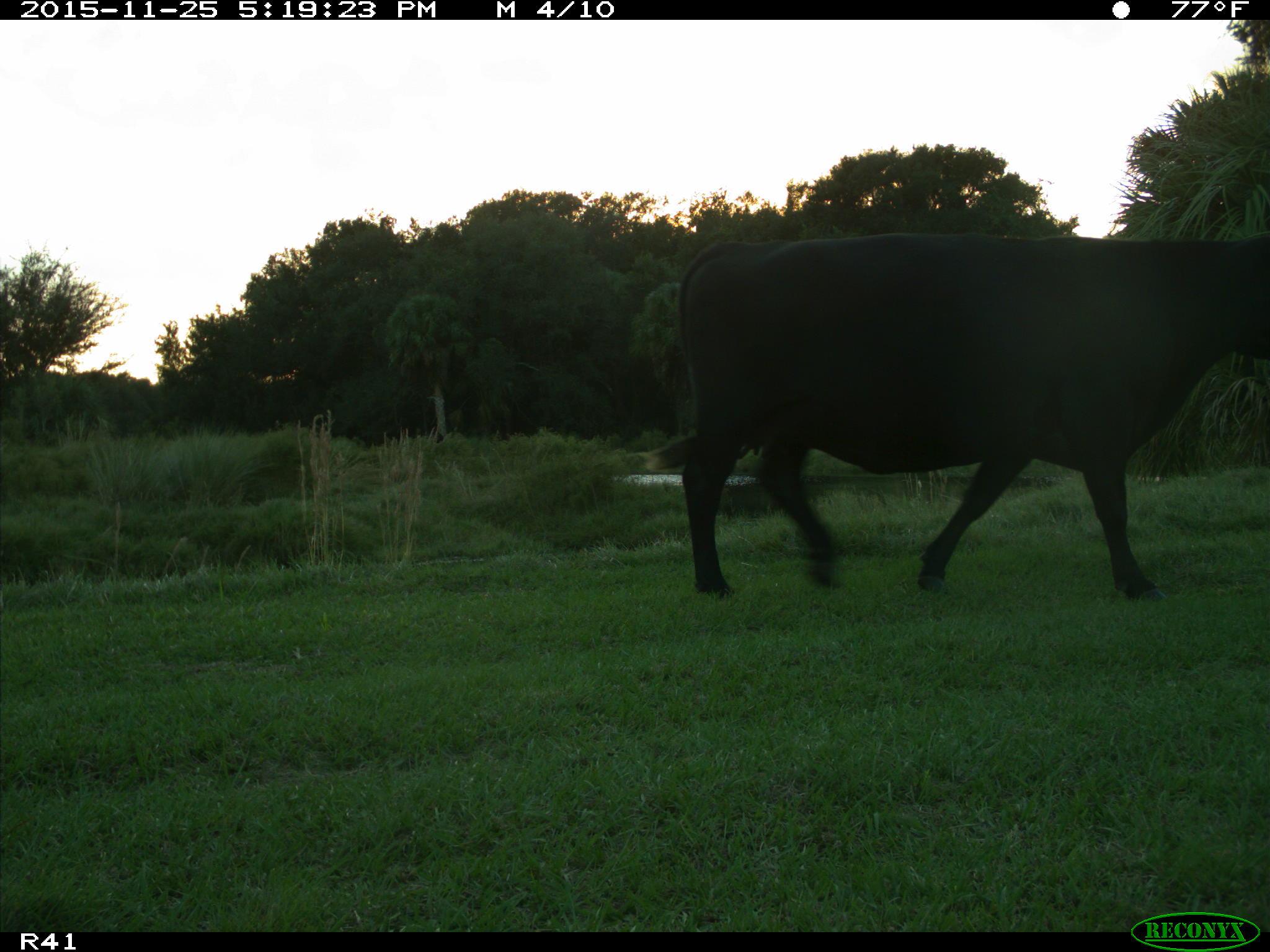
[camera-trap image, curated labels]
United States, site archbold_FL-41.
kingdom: Animalia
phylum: Chordata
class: Mammalia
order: Artiodactyla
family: Bovidae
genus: Bos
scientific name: Bos taurus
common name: domestic cow